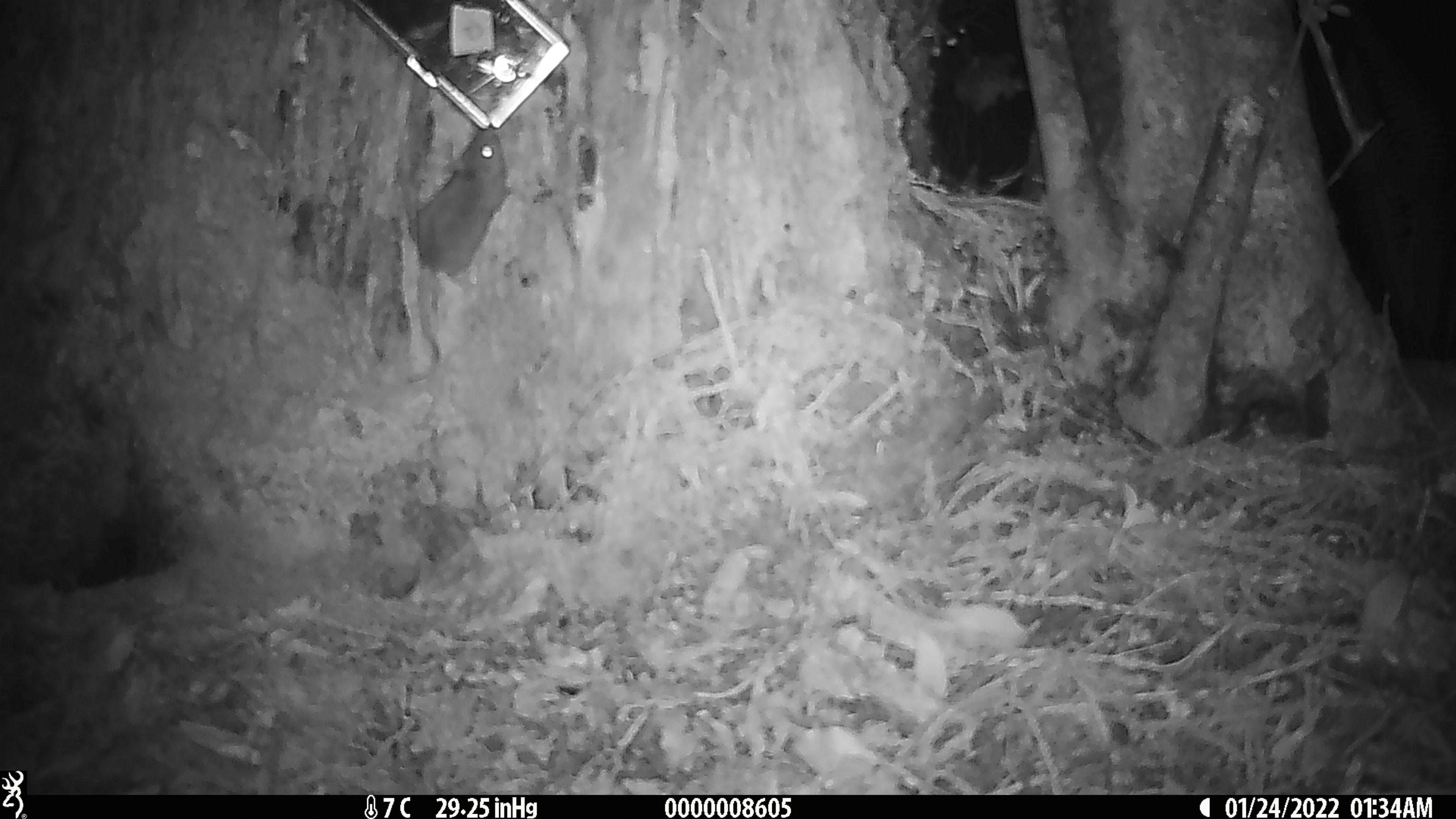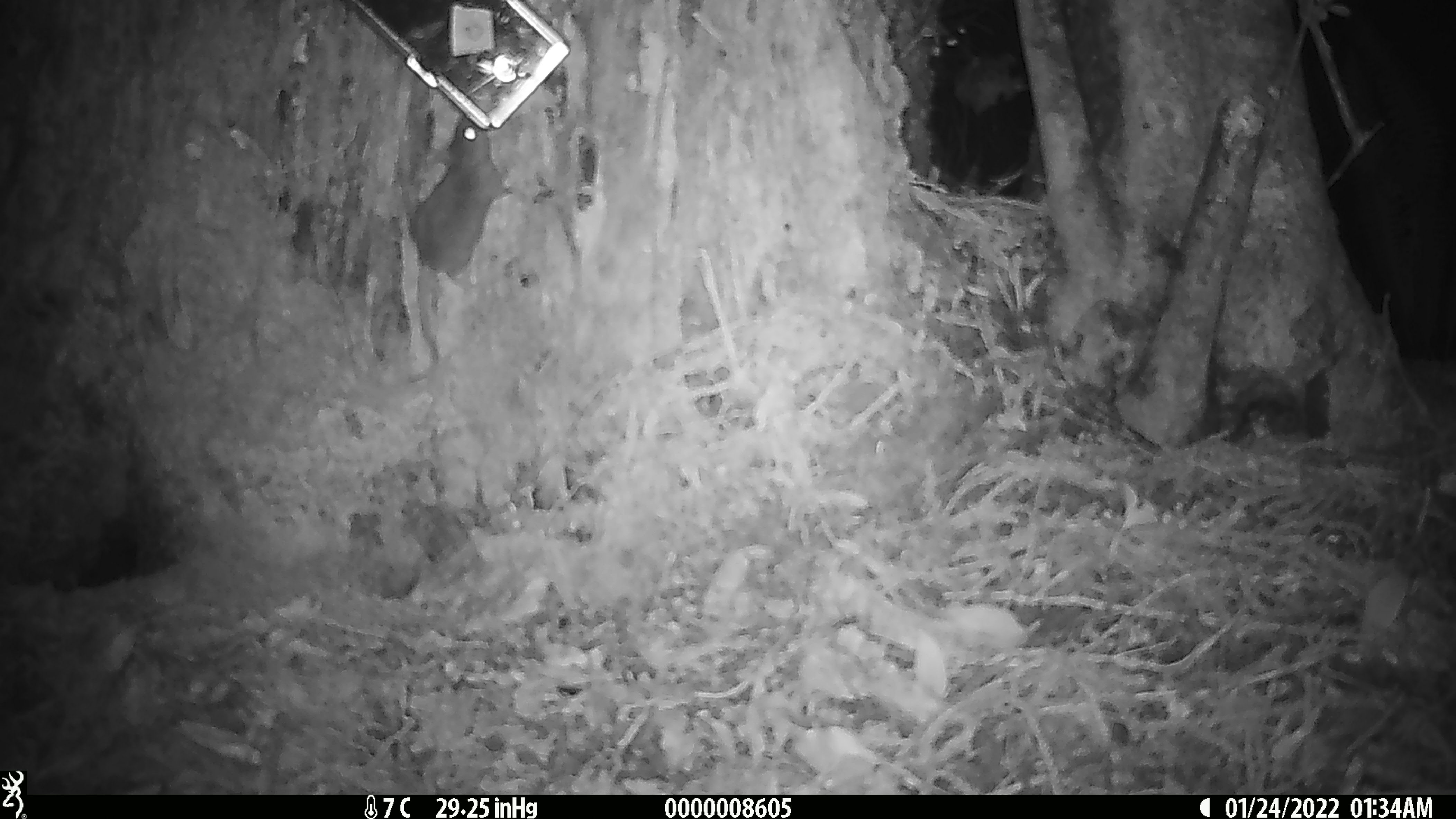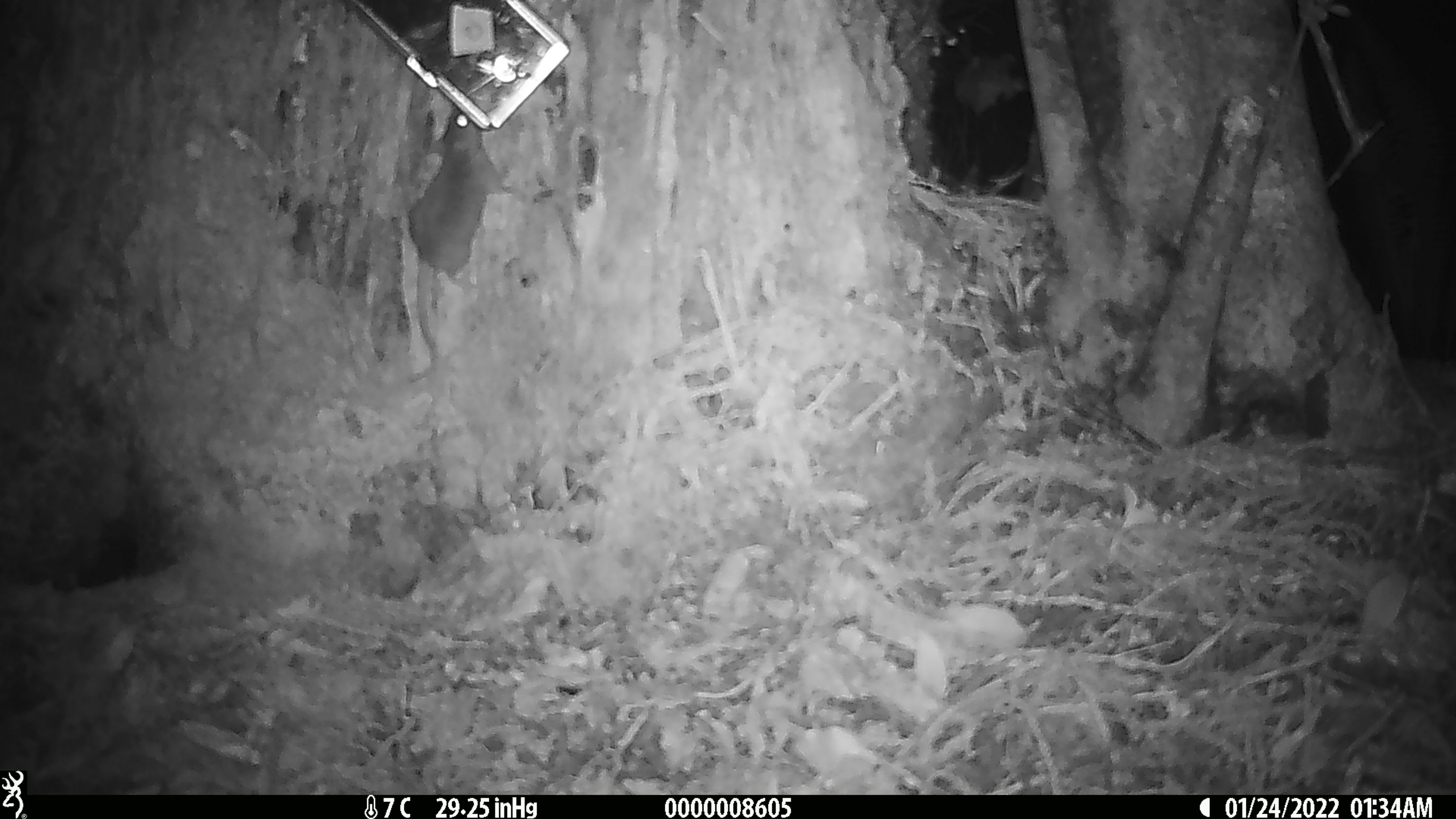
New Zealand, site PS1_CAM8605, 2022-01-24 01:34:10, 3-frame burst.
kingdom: Animalia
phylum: Chordata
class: Mammalia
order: Rodentia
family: Muridae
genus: Mus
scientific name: Mus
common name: mouse